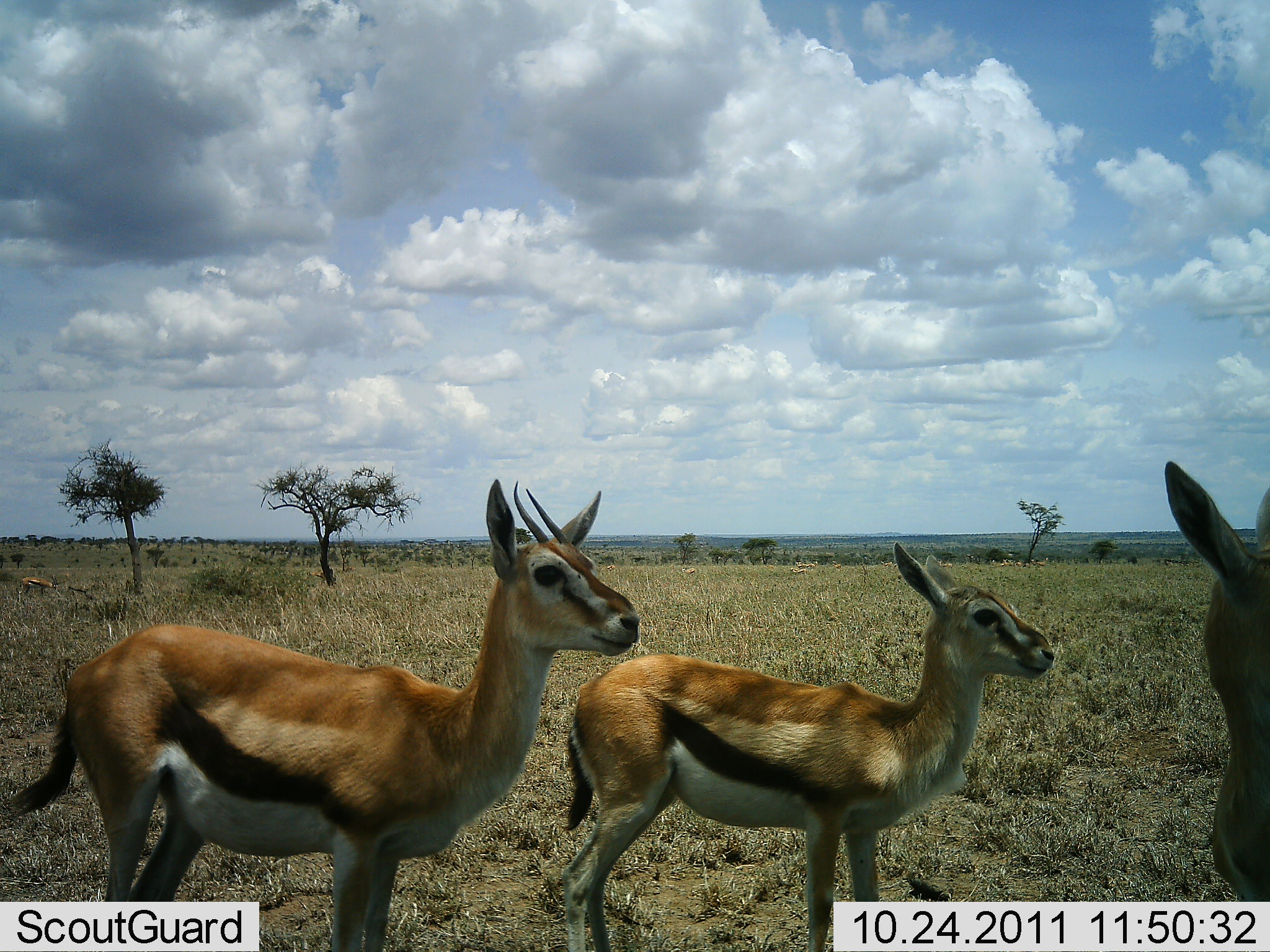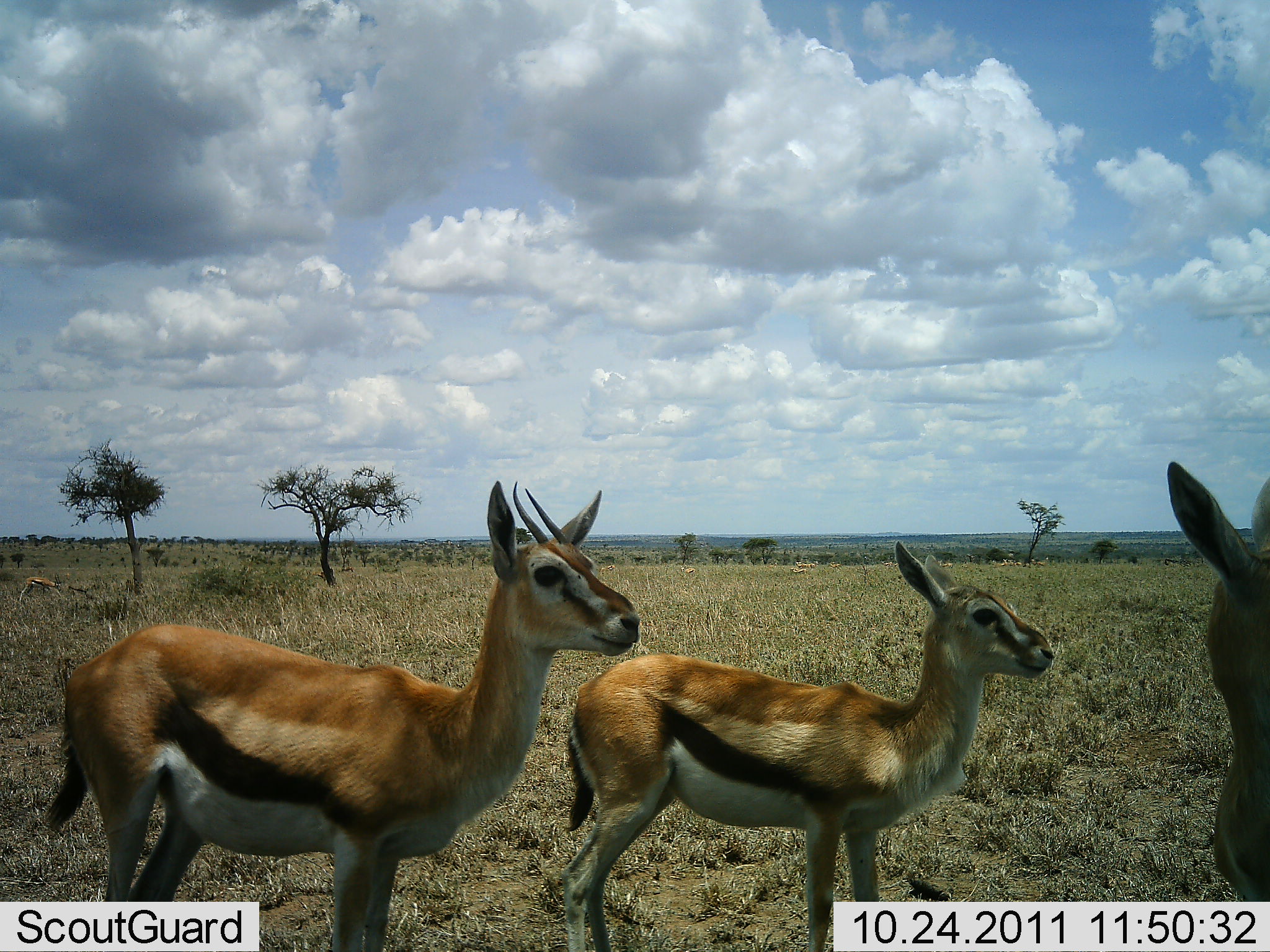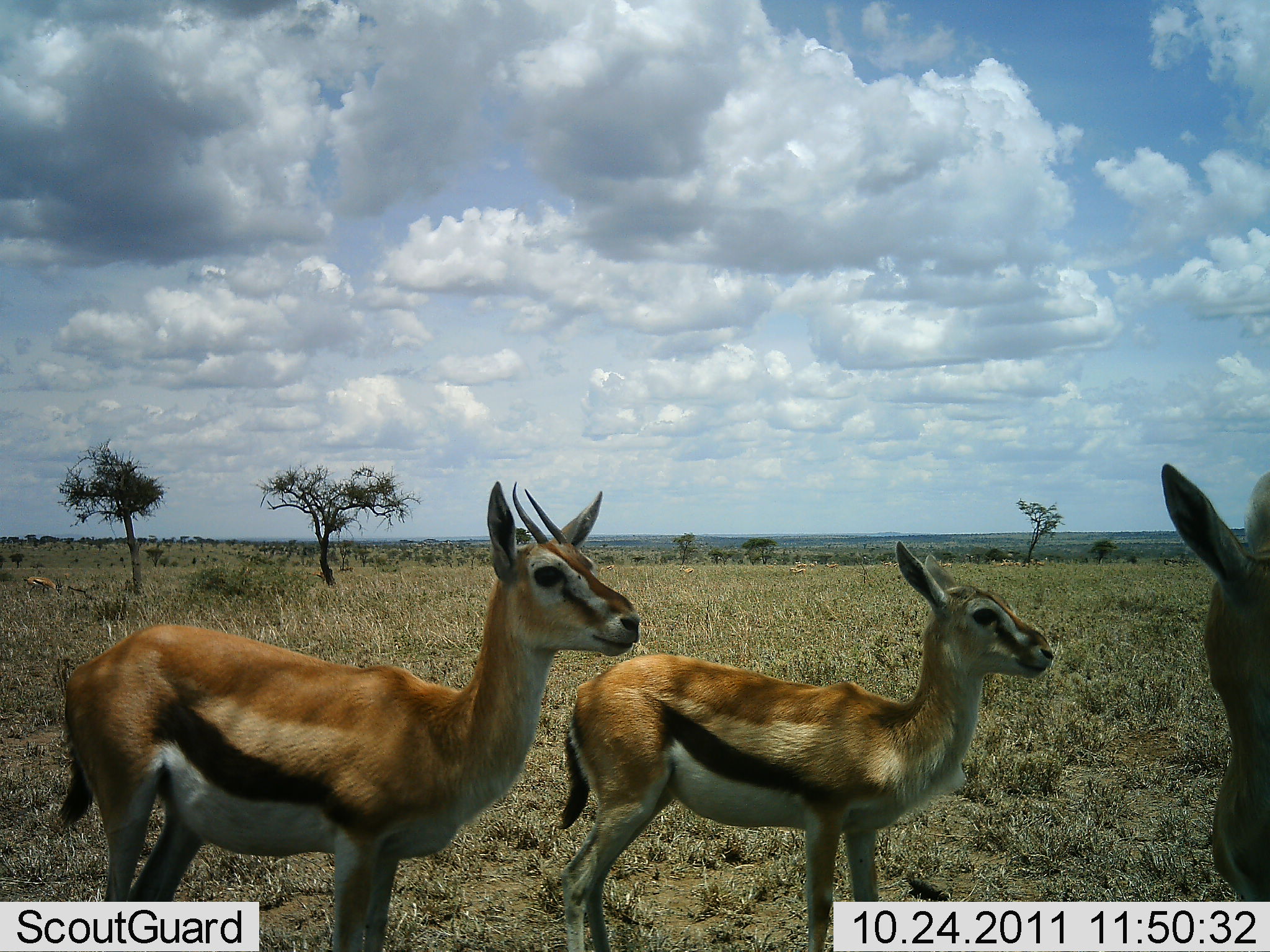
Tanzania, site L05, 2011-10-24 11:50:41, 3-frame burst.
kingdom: Animalia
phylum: Chordata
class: Mammalia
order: Artiodactyla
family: Bovidae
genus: Eudorcas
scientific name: Eudorcas thomsonii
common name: thomson's gazelle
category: gazellethomsons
Gazellethomsons (thomson's gazelle) (Eudorcas thomsonii), count 3. Behavior (volunteer vote fractions): standing 100%, resting 0%, moving 0%, interacting 0%. Young present (vote fraction): 27%. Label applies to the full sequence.